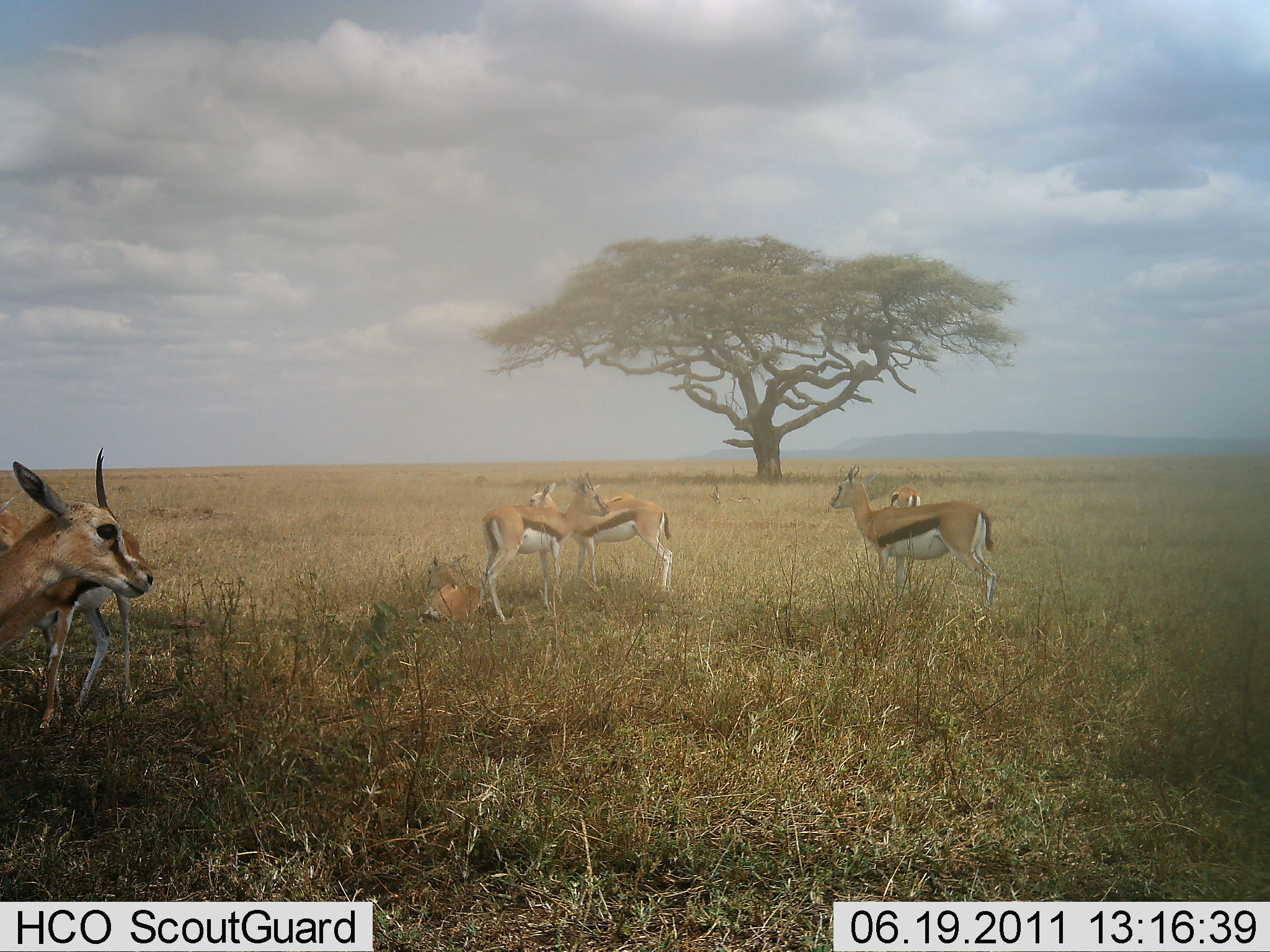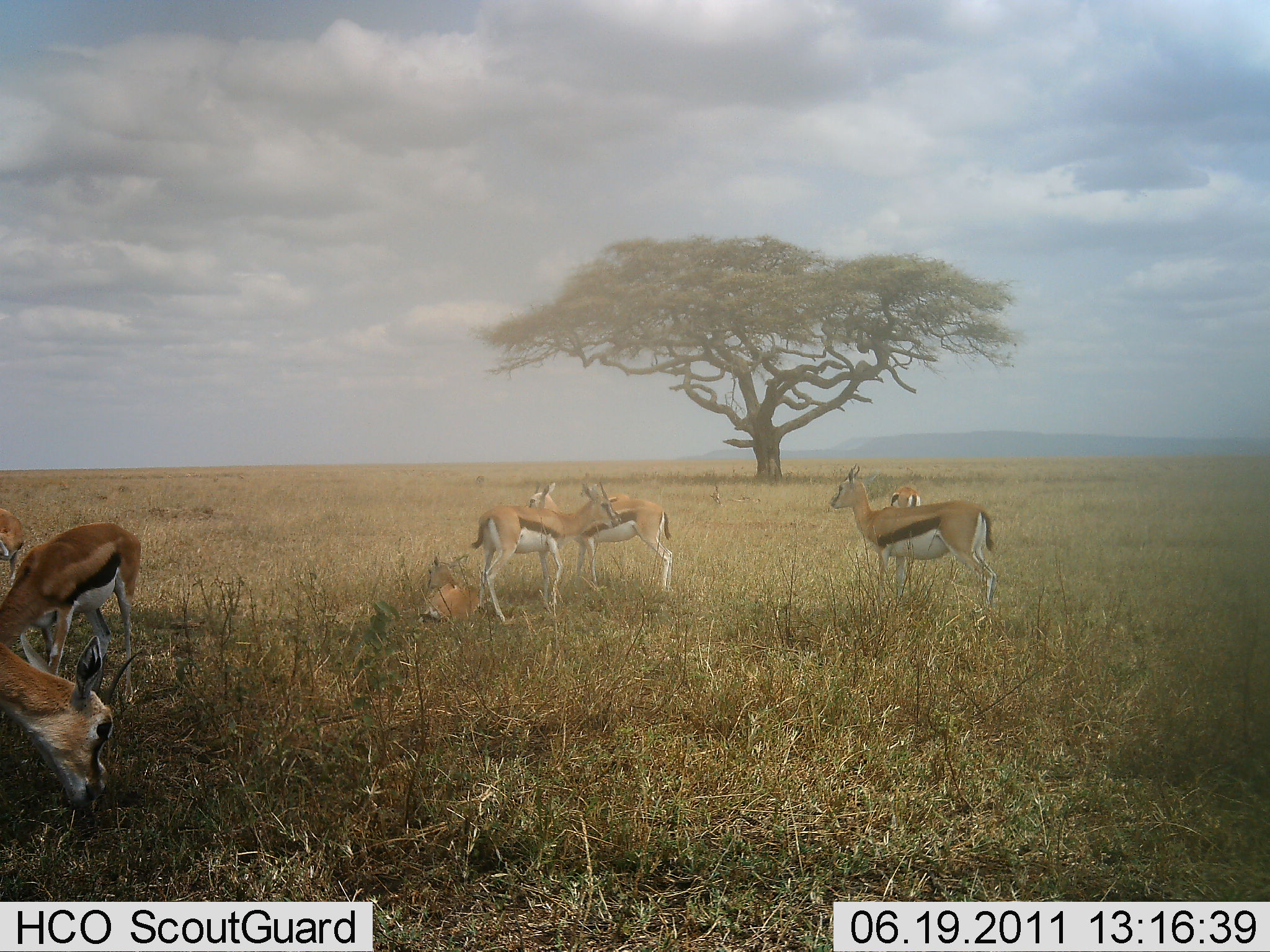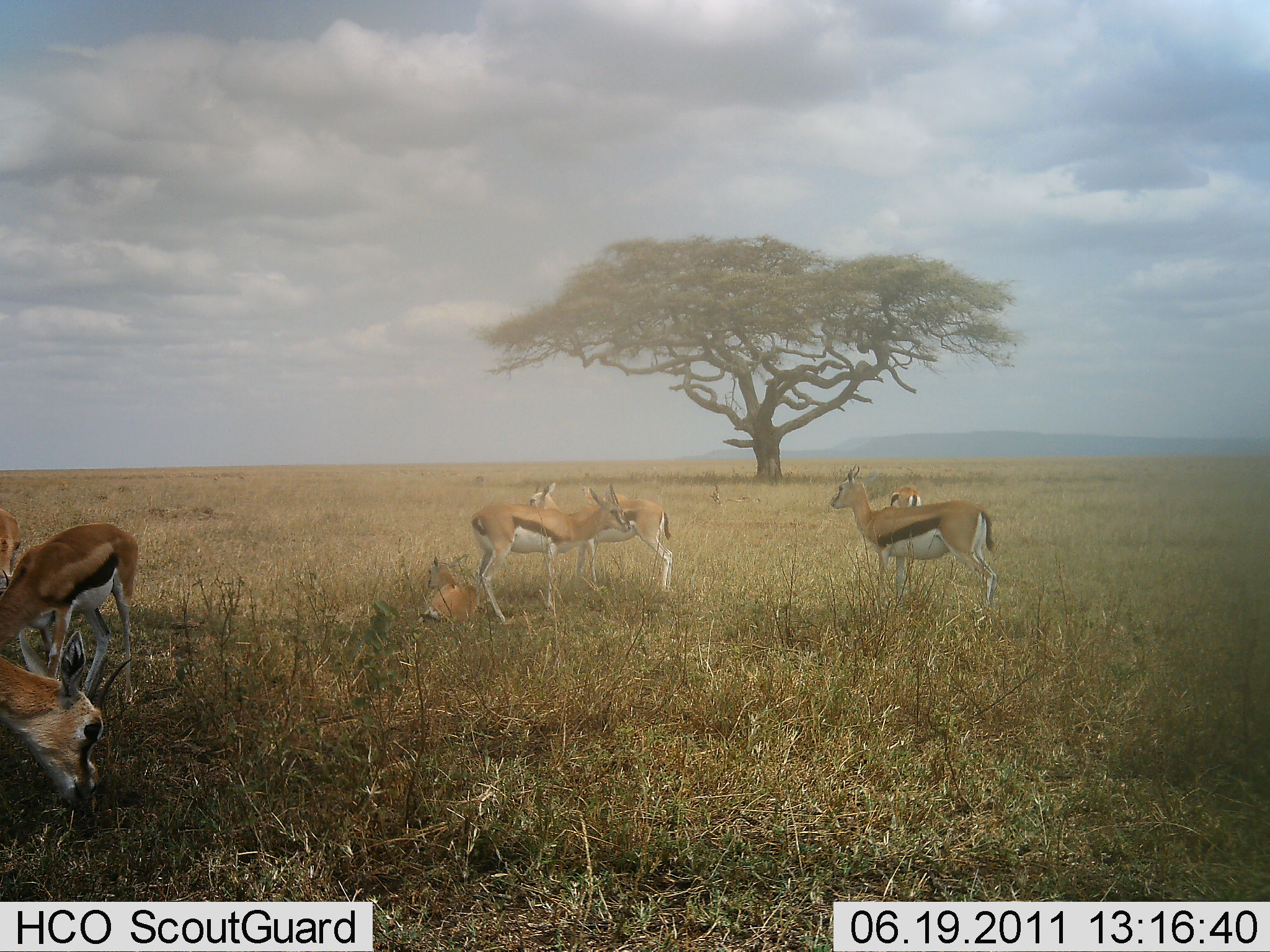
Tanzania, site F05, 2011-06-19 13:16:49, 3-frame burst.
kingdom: Animalia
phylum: Chordata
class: Mammalia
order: Artiodactyla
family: Bovidae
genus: Eudorcas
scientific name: Eudorcas thomsonii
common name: thomson's gazelle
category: gazellethomsons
Gazellethomsons (thomson's gazelle) (Eudorcas thomsonii), count 7. Behavior (volunteer vote fractions): standing 85%, resting 31%, moving 0%, interacting 8%. Young present (vote fraction): 0%. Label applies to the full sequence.